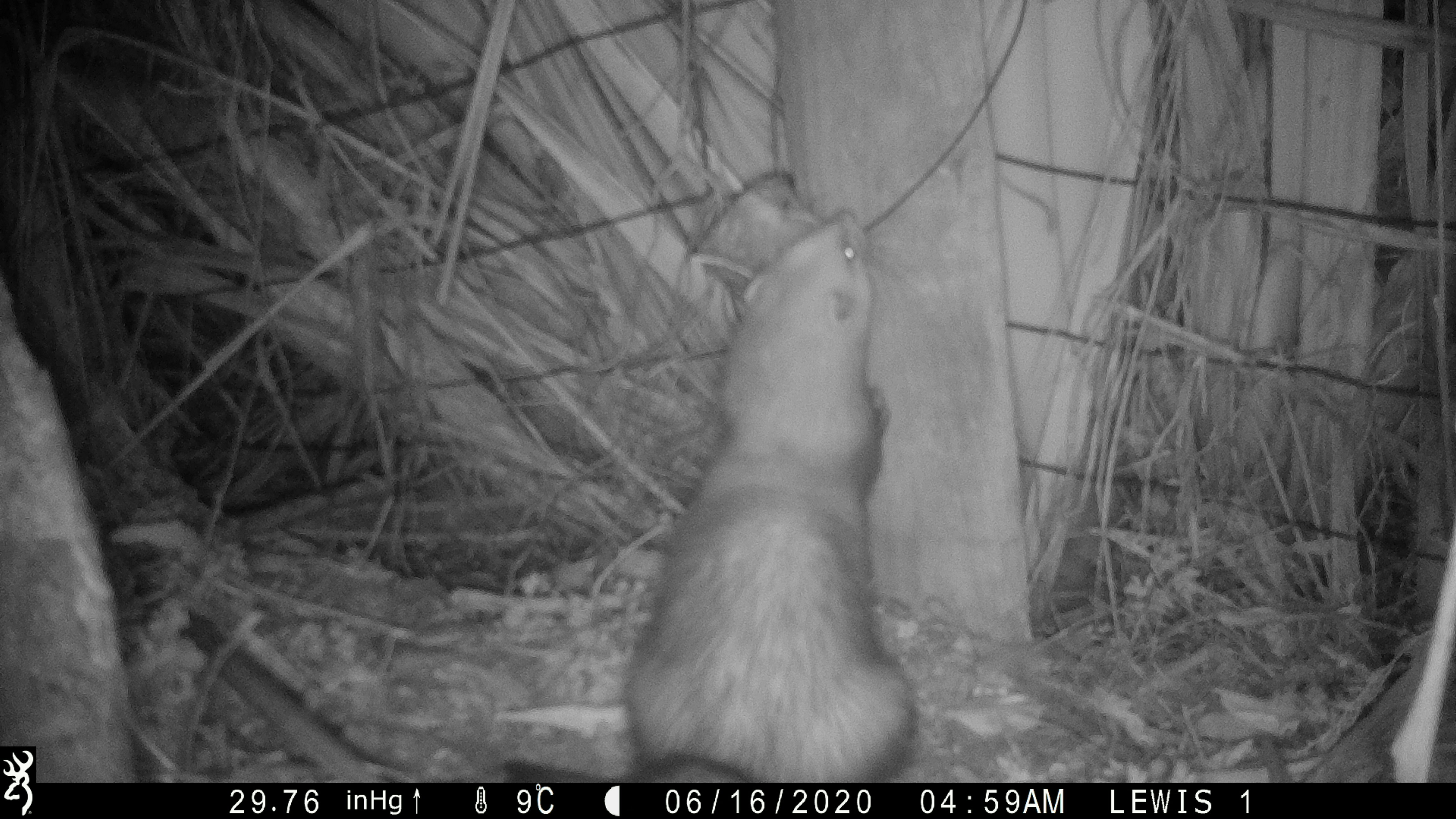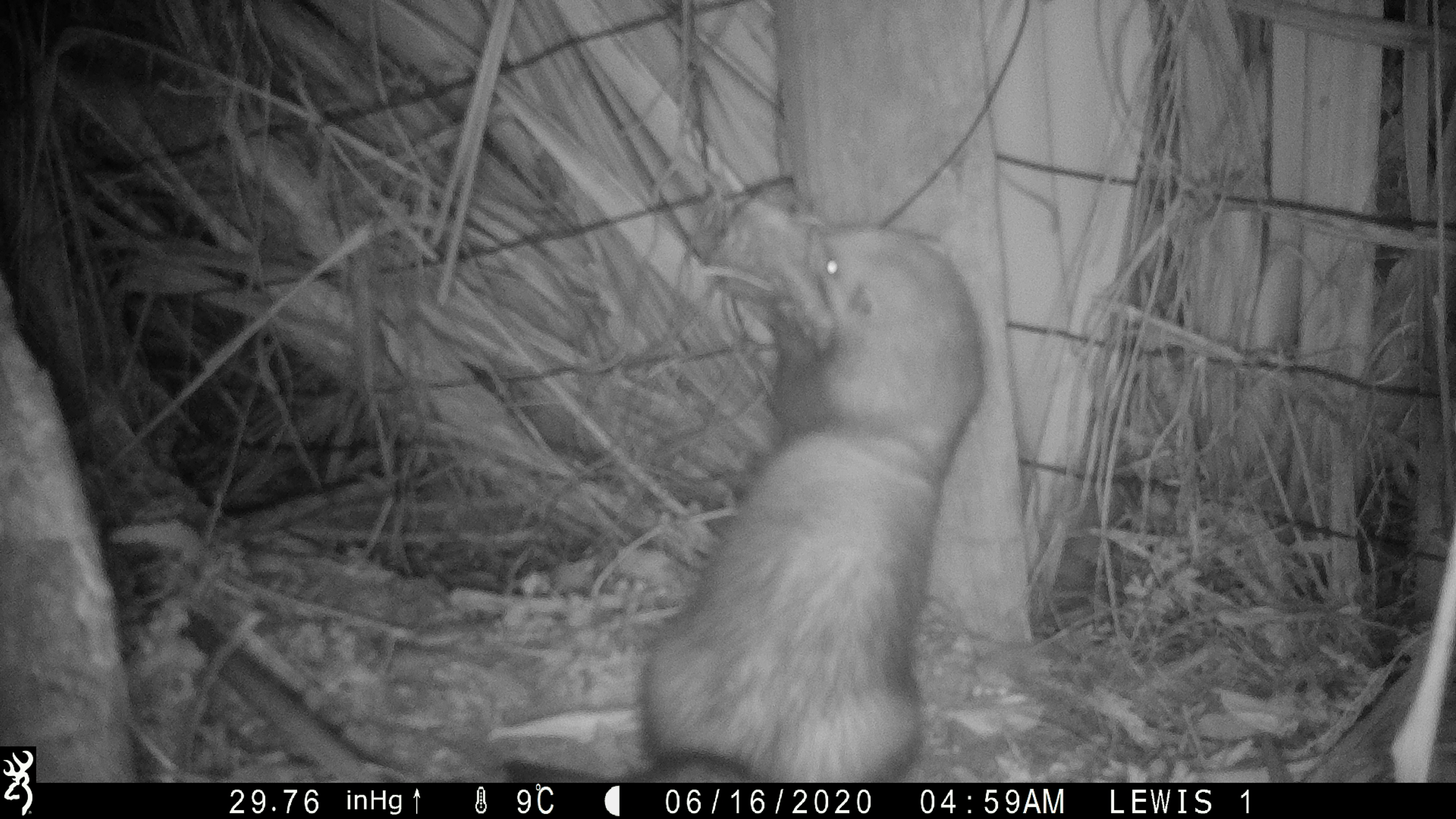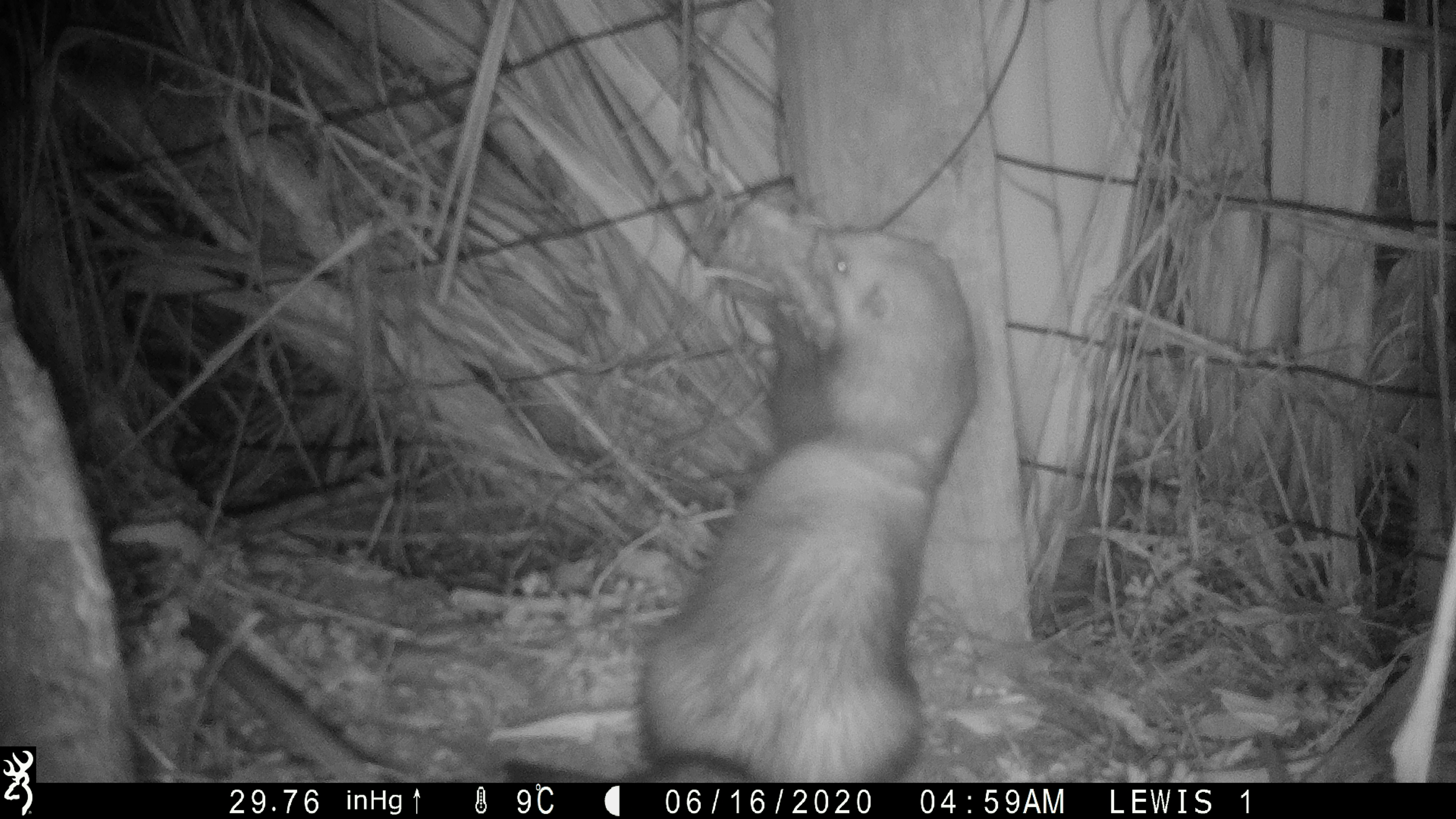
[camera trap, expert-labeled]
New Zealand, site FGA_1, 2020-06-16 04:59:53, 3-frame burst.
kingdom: Animalia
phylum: Chordata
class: Mammalia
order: Carnivora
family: Mustelidae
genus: Mustela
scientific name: Mustela furo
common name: ferret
Ferret (Mustela furo).